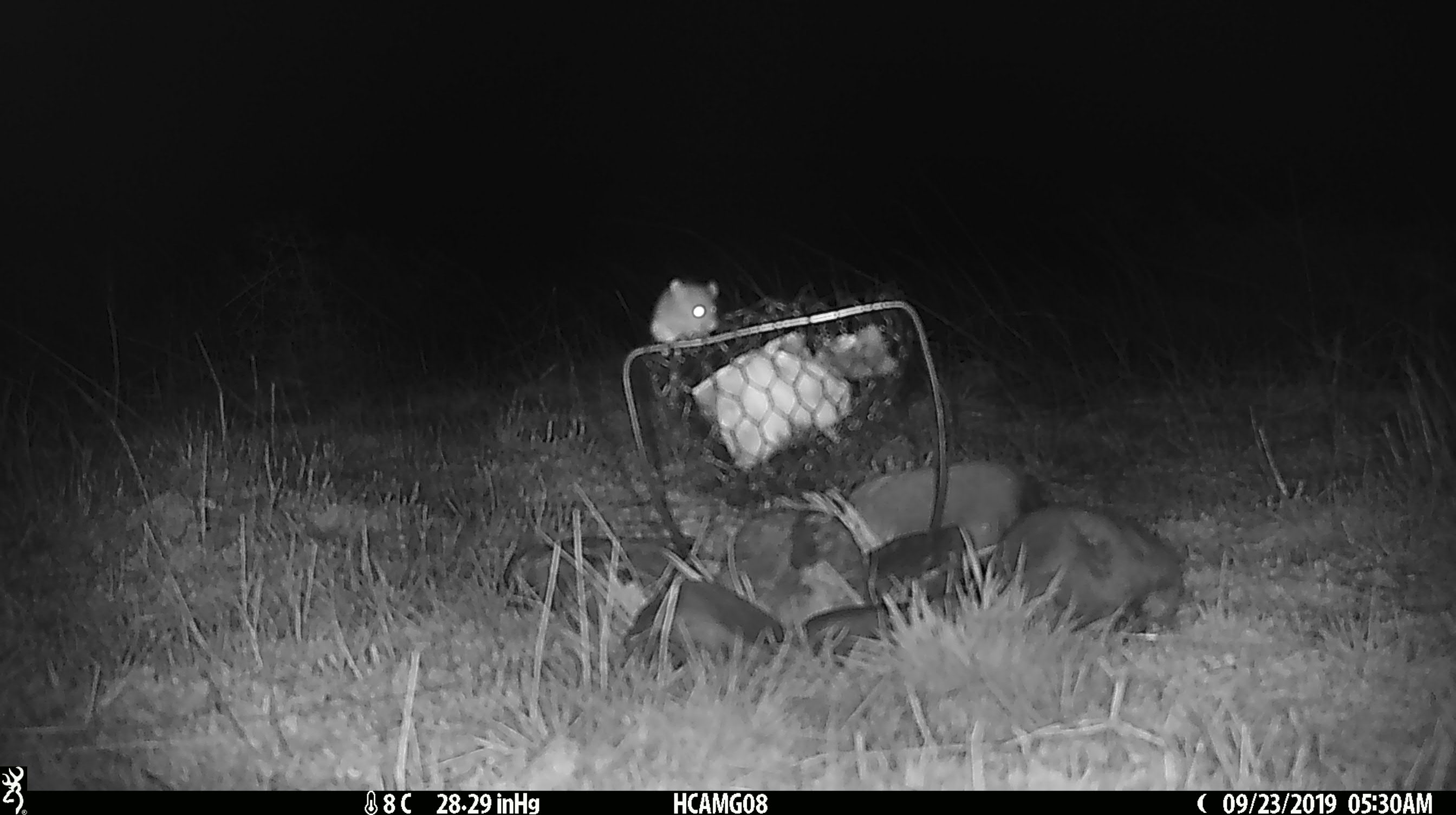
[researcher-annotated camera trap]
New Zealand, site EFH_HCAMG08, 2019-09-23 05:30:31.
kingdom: Animalia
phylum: Chordata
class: Mammalia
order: Rodentia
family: Muridae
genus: Mus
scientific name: Mus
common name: mouse